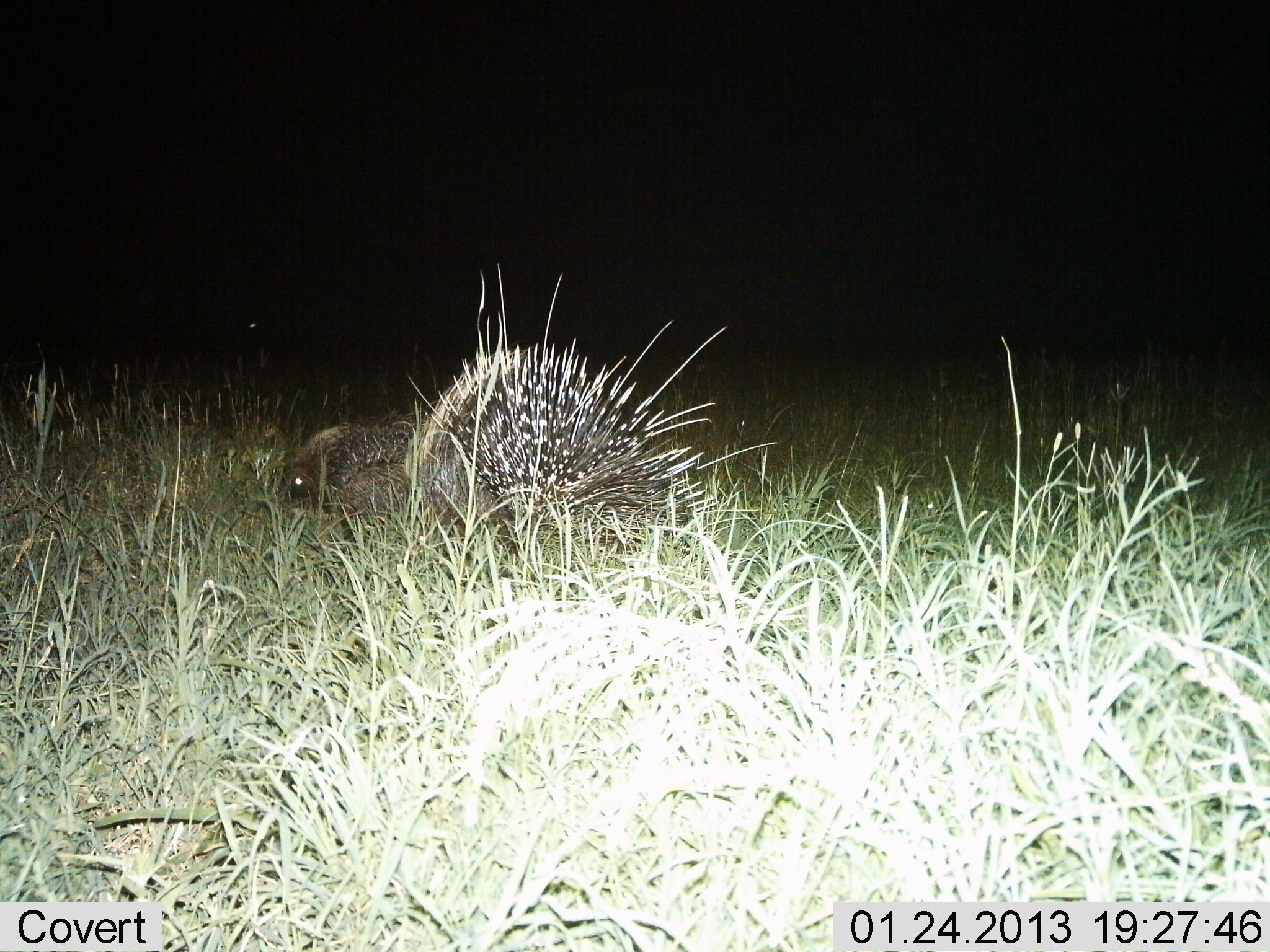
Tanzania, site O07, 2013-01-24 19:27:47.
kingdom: Animalia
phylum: Chordata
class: Mammalia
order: Rodentia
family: Hystricidae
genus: Hystrix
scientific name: Hystrix cristata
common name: crested porcupine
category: porcupine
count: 1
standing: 55%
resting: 0%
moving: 45%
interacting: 0%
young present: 0%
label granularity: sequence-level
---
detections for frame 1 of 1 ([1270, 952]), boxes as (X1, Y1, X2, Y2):
animal: (278, 260, 726, 626)